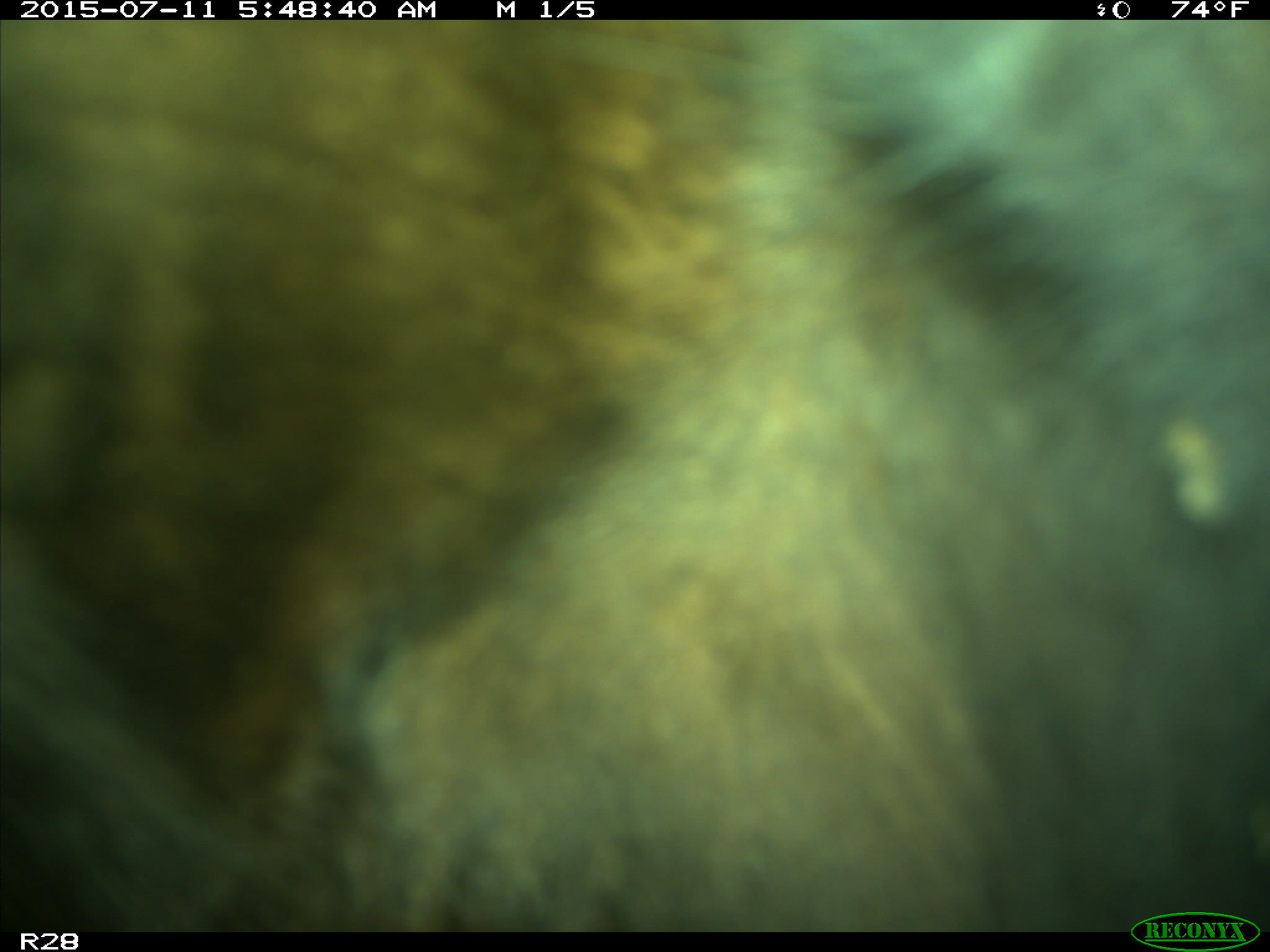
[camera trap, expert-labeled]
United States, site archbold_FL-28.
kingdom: Animalia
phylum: Chordata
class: Mammalia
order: Artiodactyla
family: Bovidae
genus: Bos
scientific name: Bos taurus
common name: domestic cow